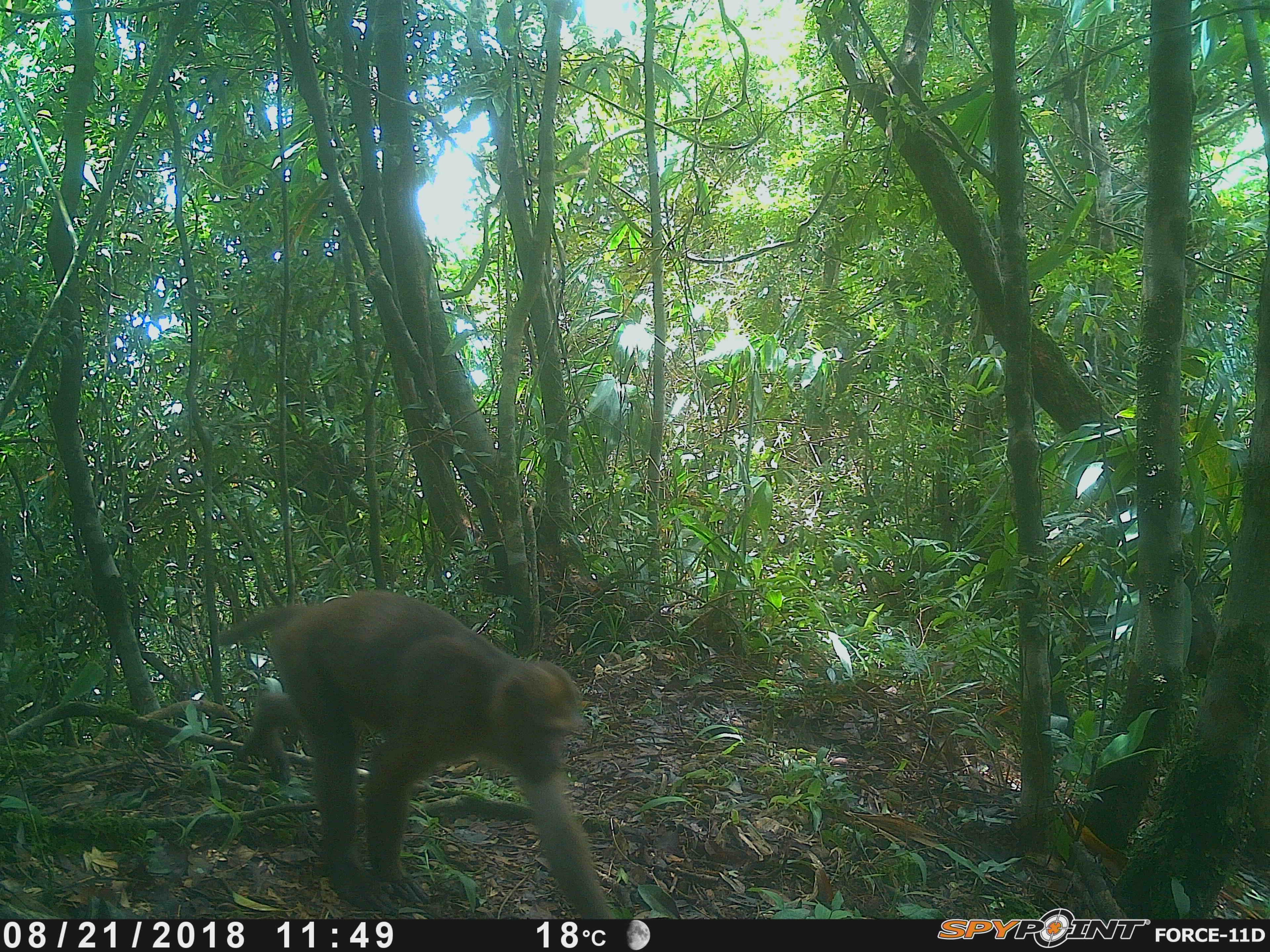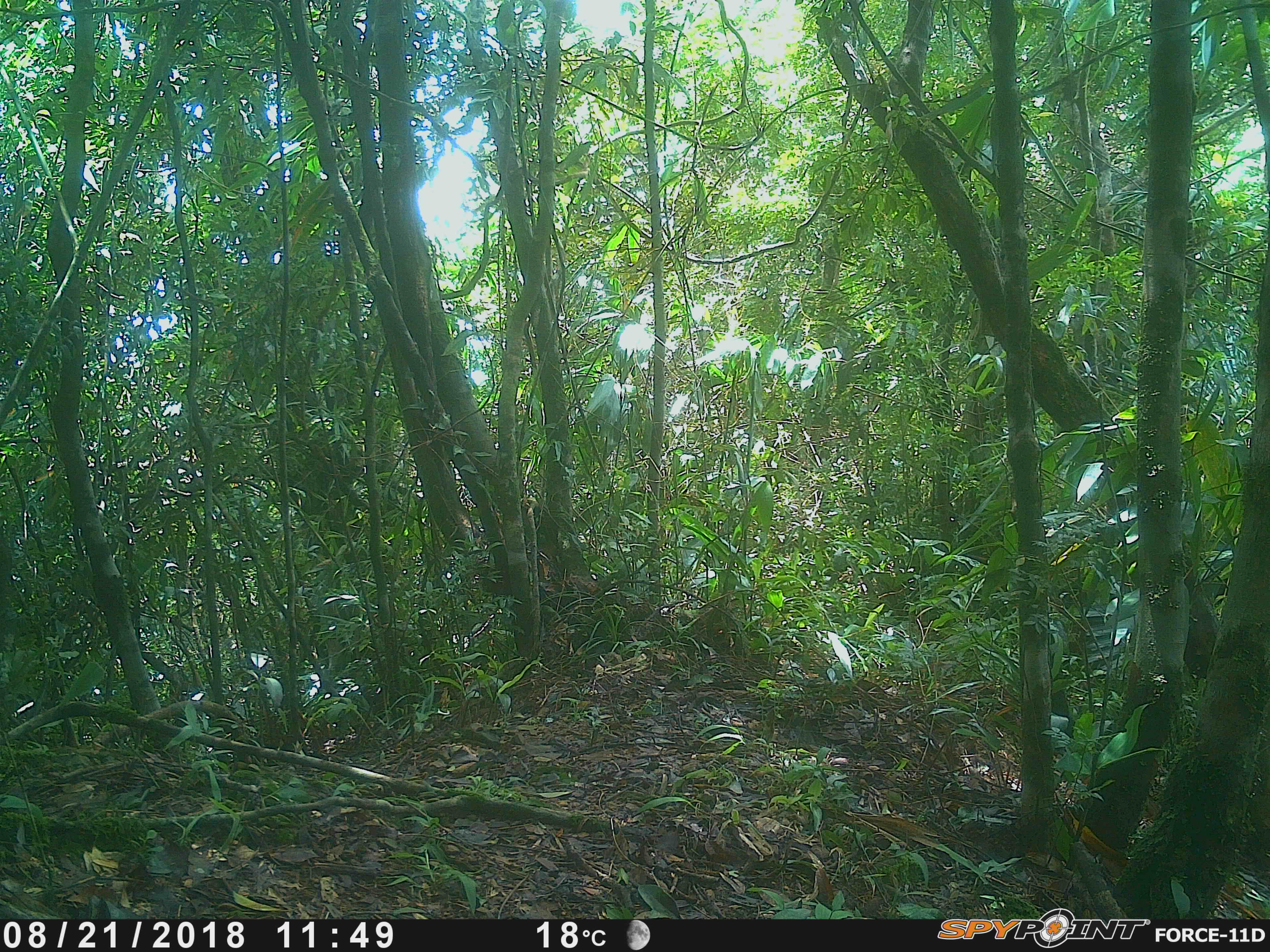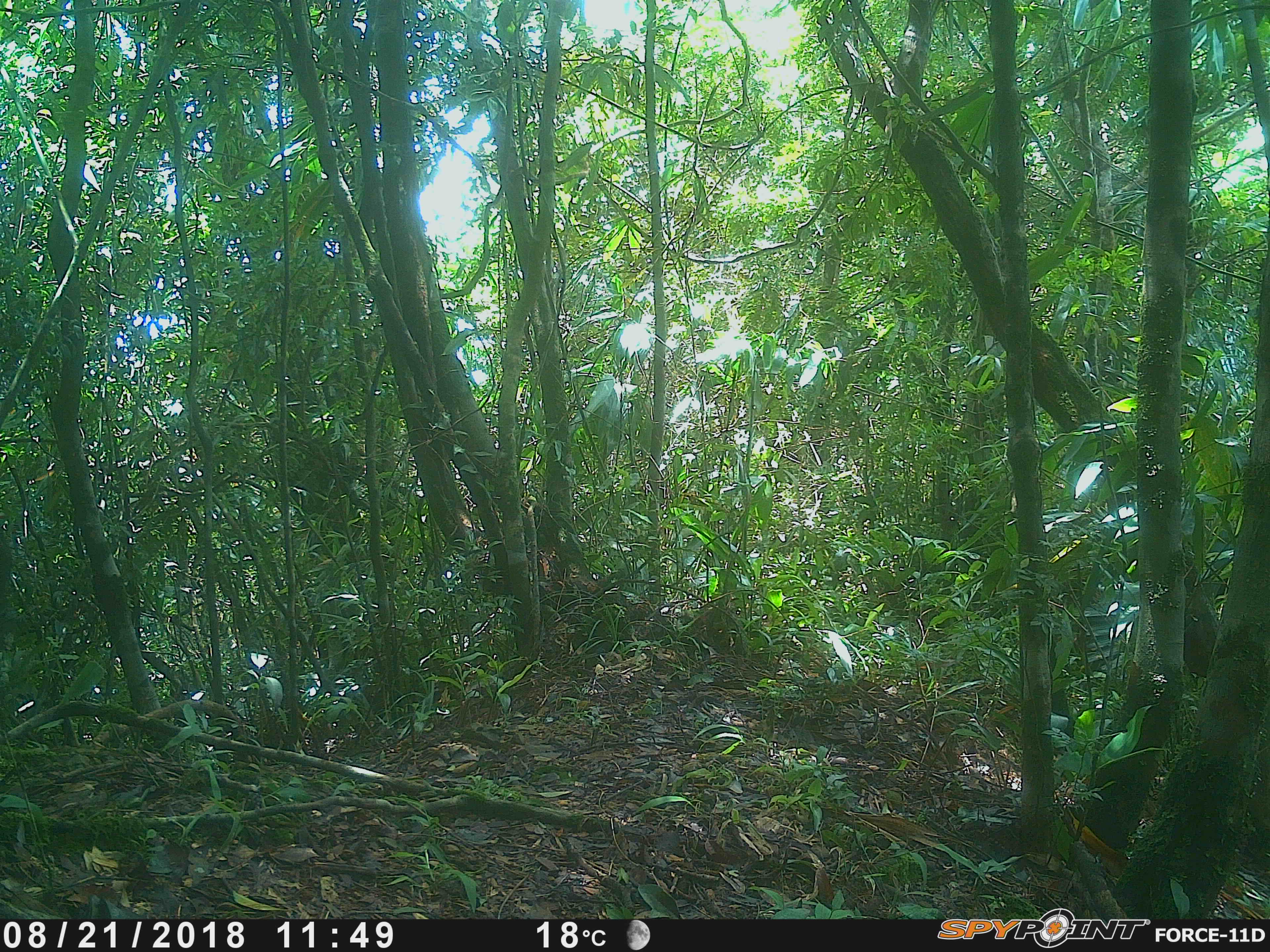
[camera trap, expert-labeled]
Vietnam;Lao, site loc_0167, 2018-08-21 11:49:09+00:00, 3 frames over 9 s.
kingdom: Animalia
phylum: Chordata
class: Mammalia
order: Primates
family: Cercopithecidae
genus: Macaca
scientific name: Macaca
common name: macaques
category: assam or rhesus macaque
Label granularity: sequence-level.